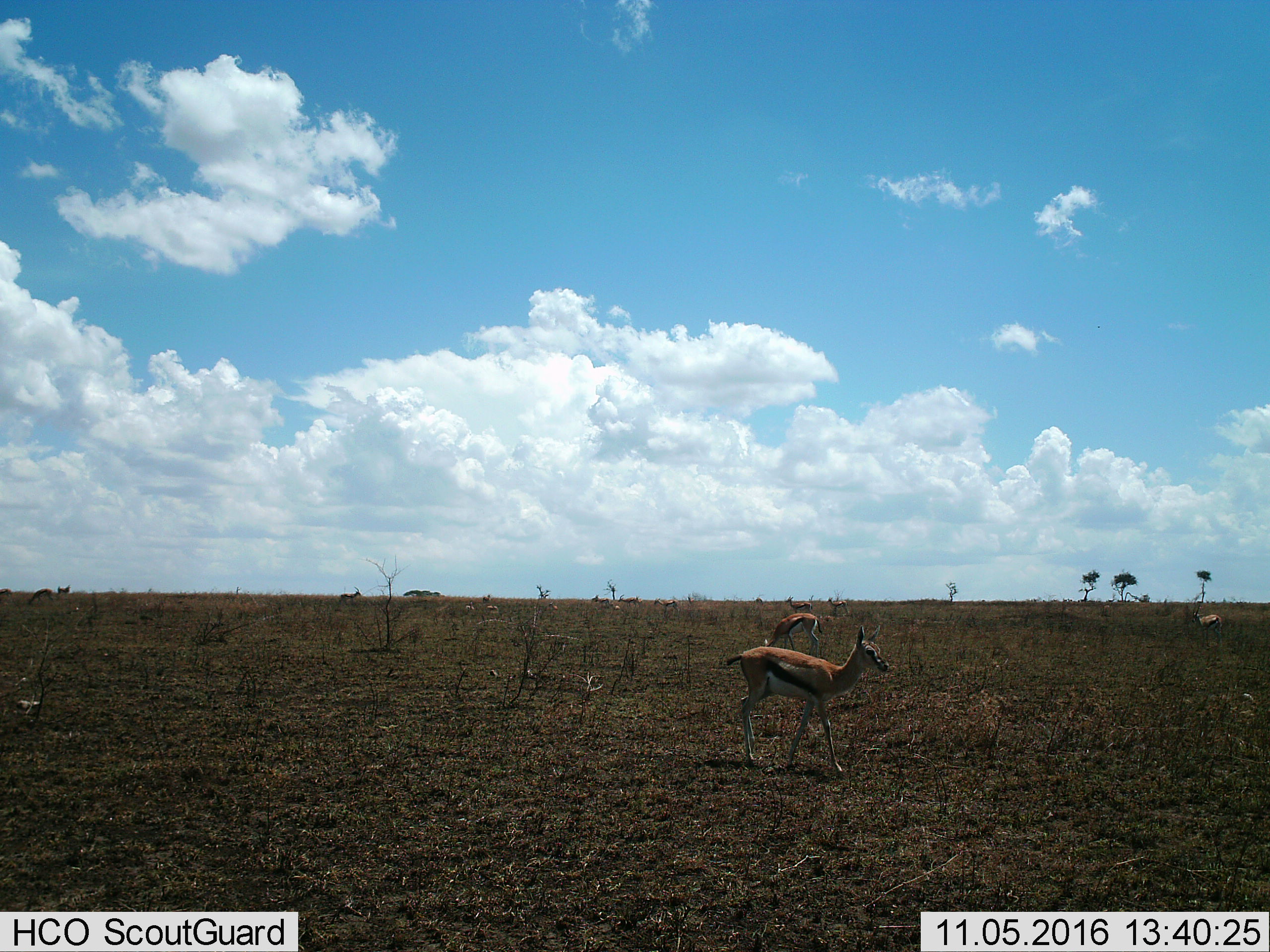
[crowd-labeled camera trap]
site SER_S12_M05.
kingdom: Animalia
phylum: Chordata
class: Mammalia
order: Artiodactyla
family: Bovidae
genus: Eudorcas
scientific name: Eudorcas thomsonii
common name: thomson's gazelle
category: gazellethomsons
Gazellethomsons (thomson's gazelle) (Eudorcas thomsonii), count 9. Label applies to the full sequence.